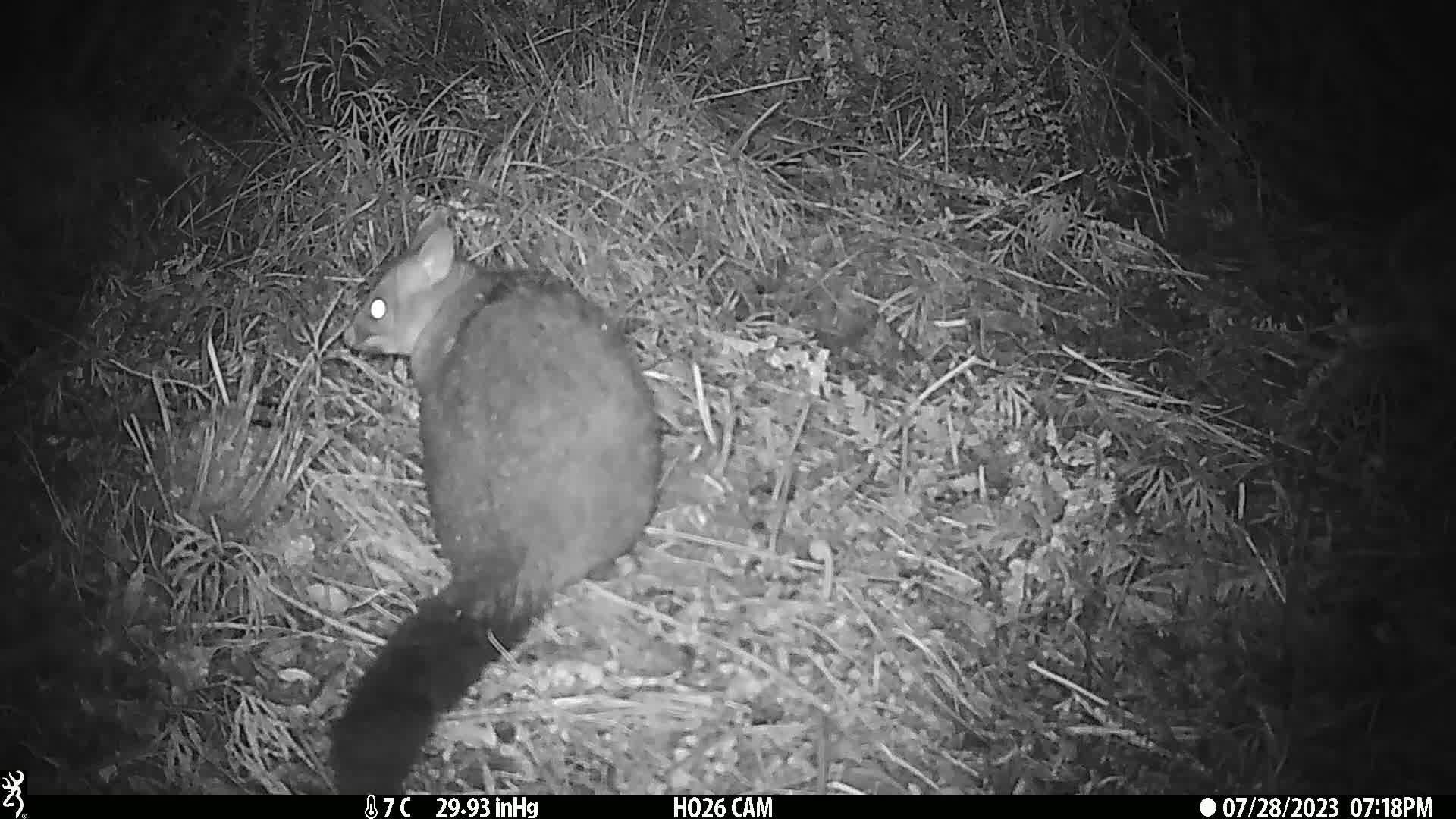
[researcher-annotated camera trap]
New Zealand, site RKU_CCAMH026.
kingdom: Animalia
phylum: Chordata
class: Mammalia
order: Diprotodontia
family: Phalangeridae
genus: Trichosurus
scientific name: Trichosurus vulpecula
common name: common brushtail possum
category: possum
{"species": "possum (common brushtail possum) (Trichosurus vulpecula)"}